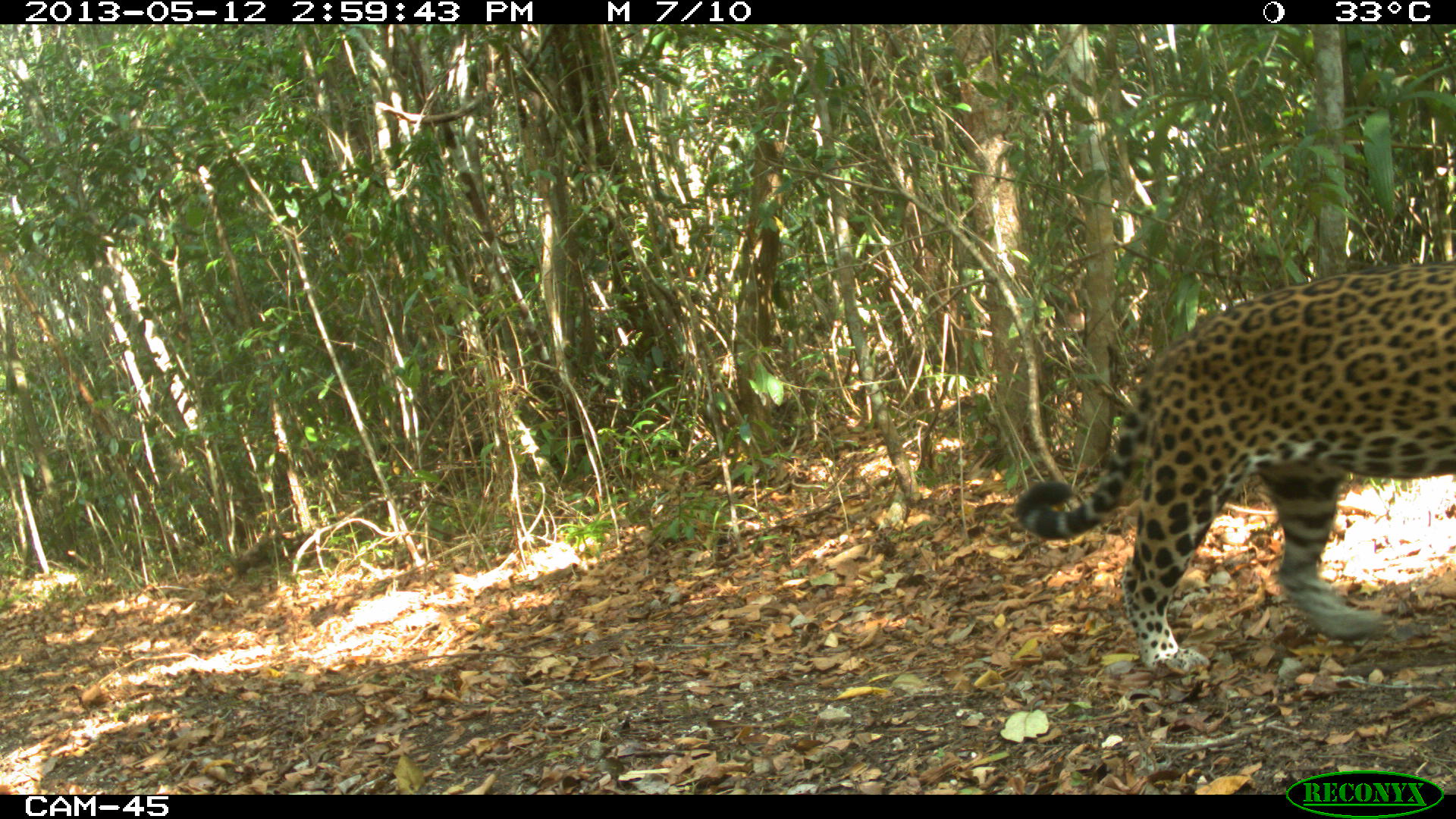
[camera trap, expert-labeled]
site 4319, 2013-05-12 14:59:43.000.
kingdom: Animalia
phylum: Chordata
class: Mammalia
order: Carnivora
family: Felidae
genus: Panthera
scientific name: Panthera onca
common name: jaguar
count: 1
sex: male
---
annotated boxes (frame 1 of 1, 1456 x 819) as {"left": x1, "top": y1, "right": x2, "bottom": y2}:
panthera onca: {"left": 1013, "top": 262, "right": 1454, "bottom": 674}